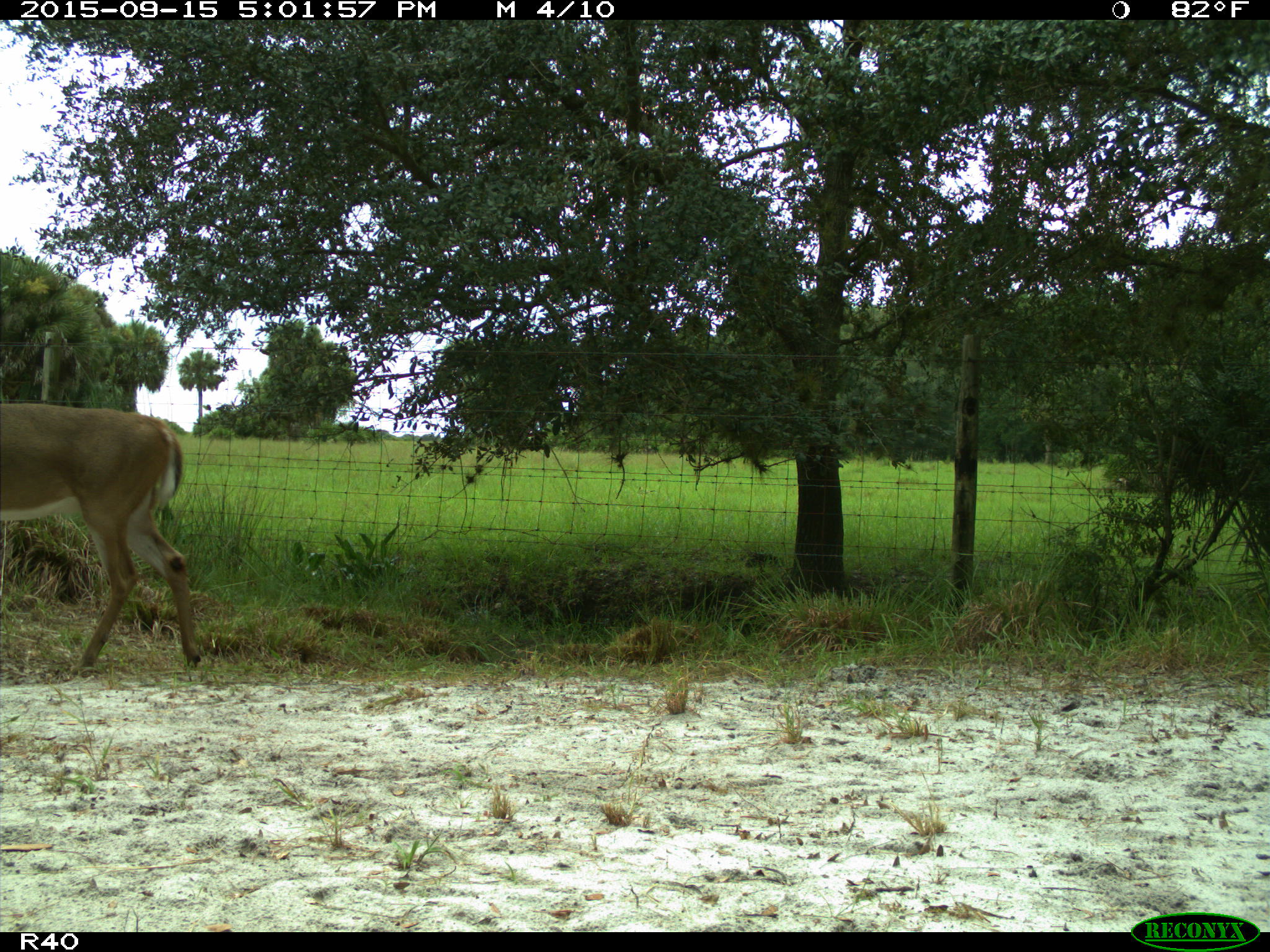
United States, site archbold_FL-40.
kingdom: Animalia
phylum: Chordata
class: Mammalia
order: Artiodactyla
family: Cervidae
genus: Odocoileus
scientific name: Odocoileus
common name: deer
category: unidentified deer